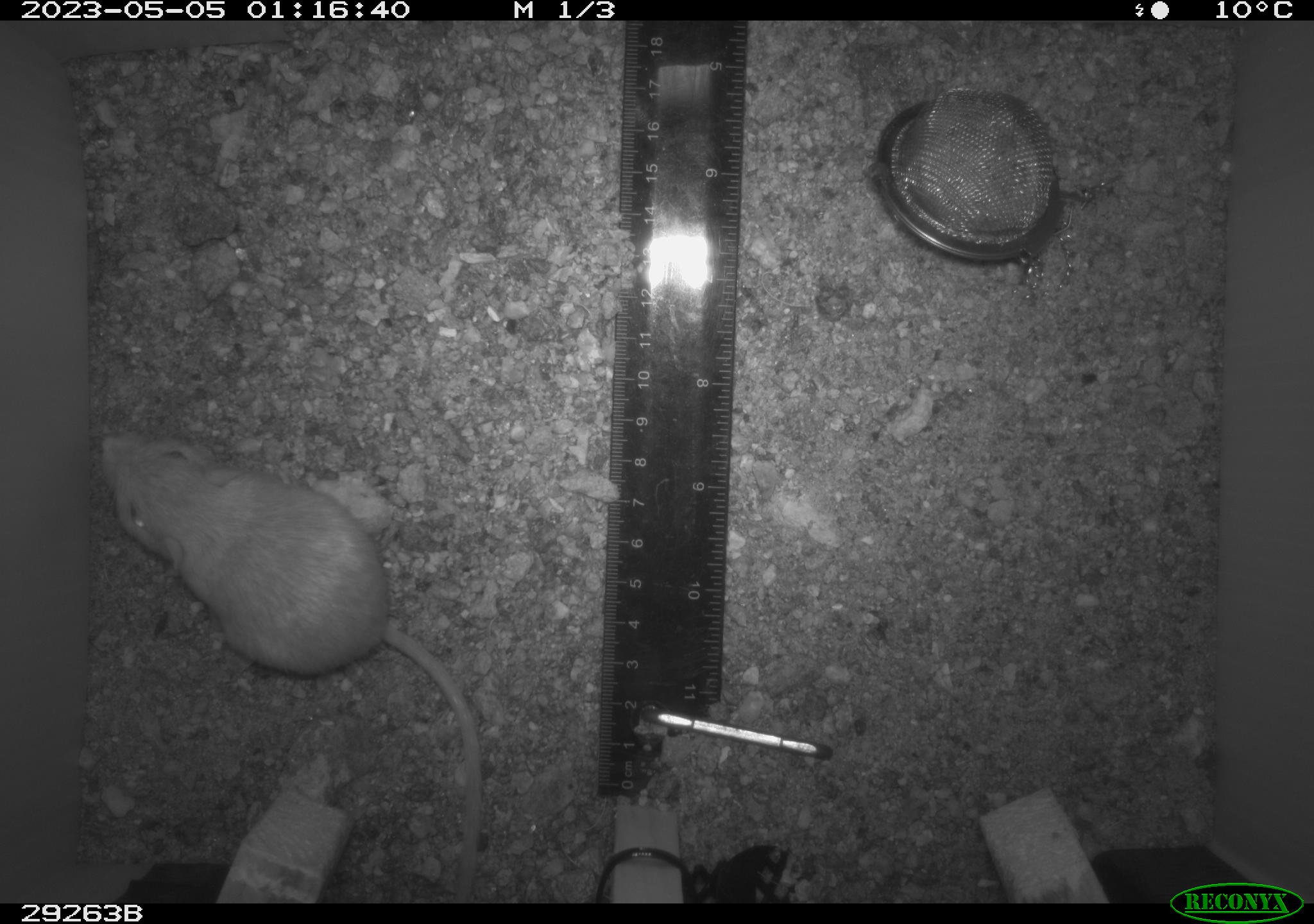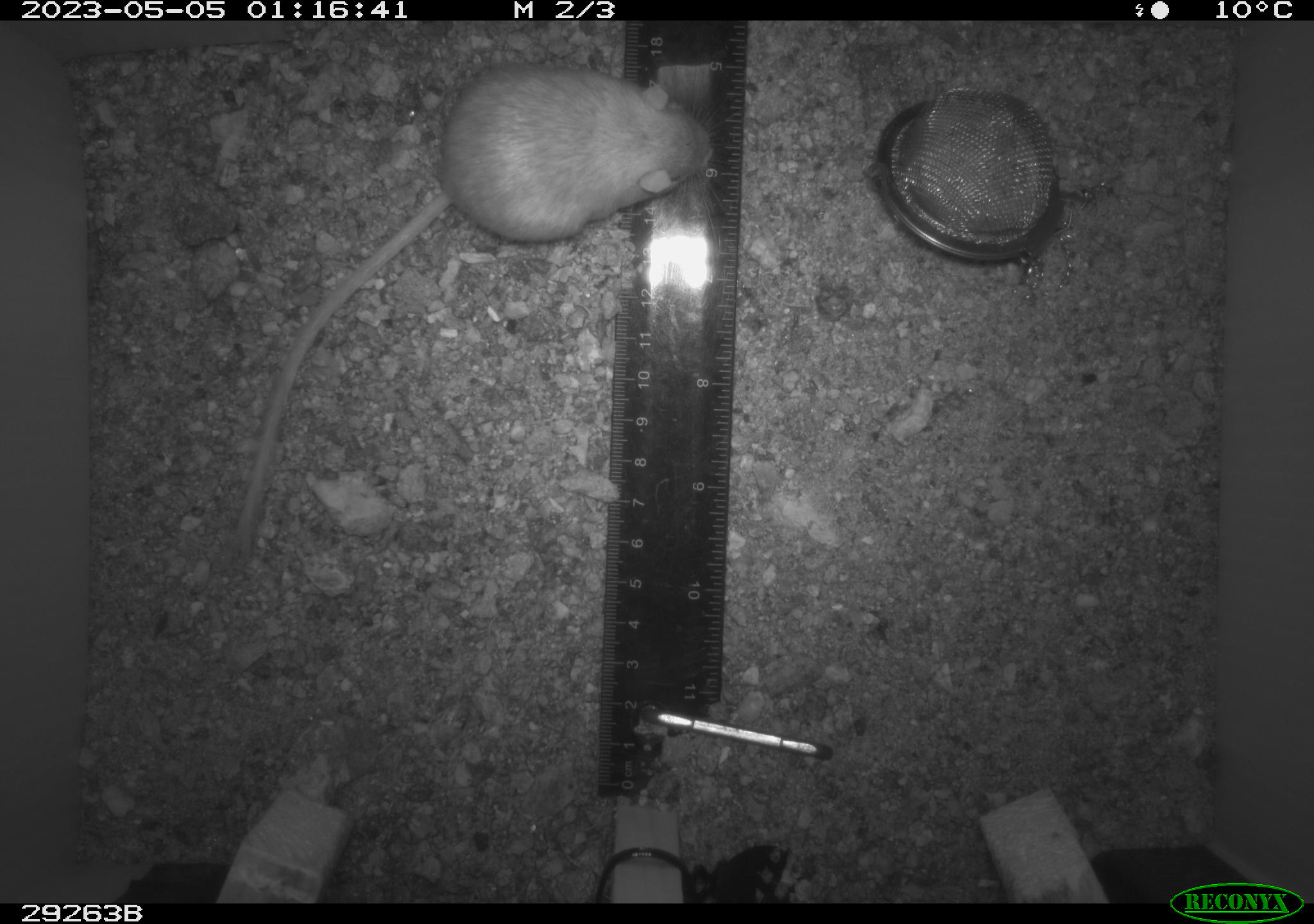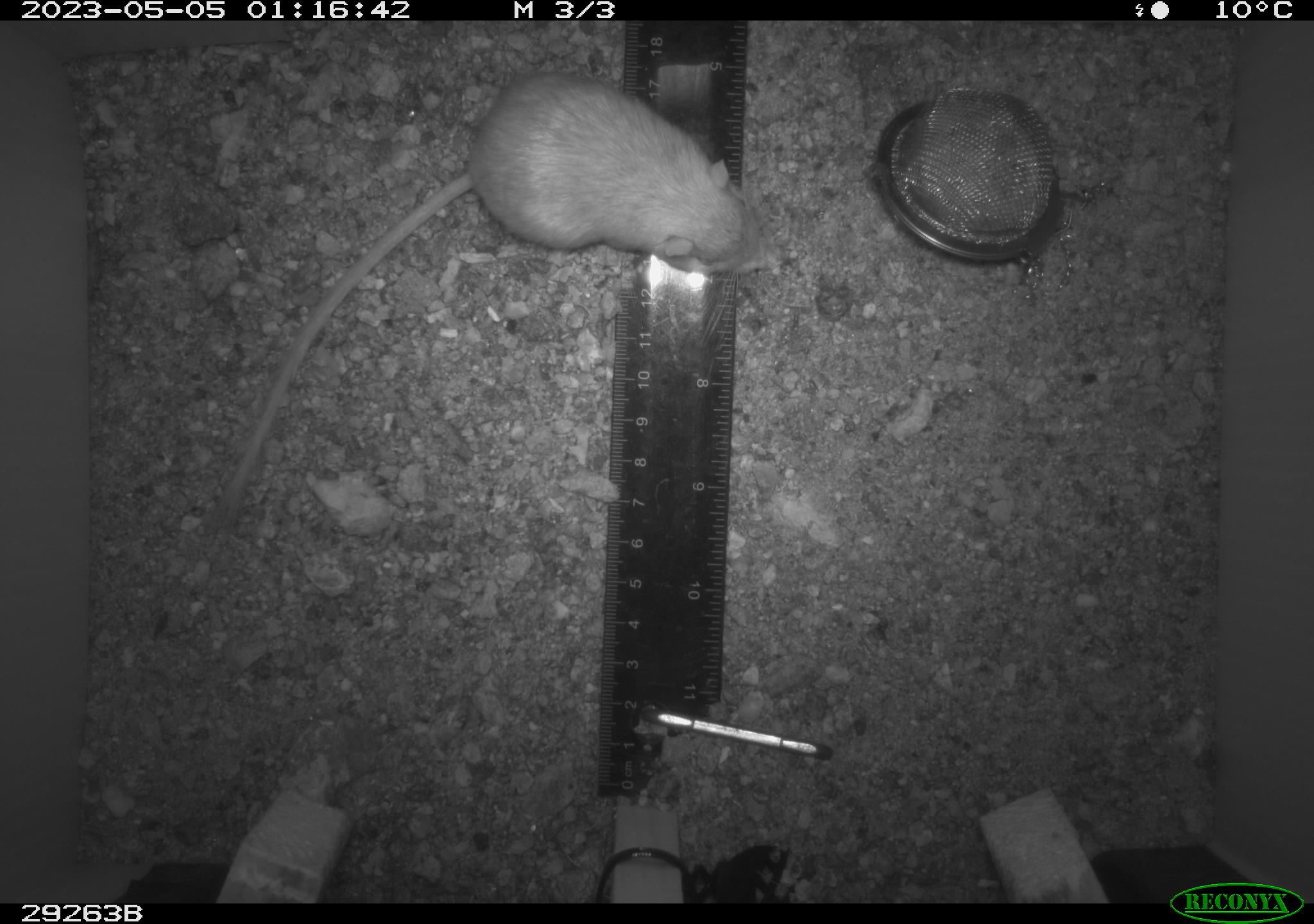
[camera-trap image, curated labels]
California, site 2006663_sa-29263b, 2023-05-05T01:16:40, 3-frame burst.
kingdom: Animalia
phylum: Chordata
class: Mammalia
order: Rodentia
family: Heteromyidae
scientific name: Heteromyidae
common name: kangaroo rats and pocket mice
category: heteromyidae family